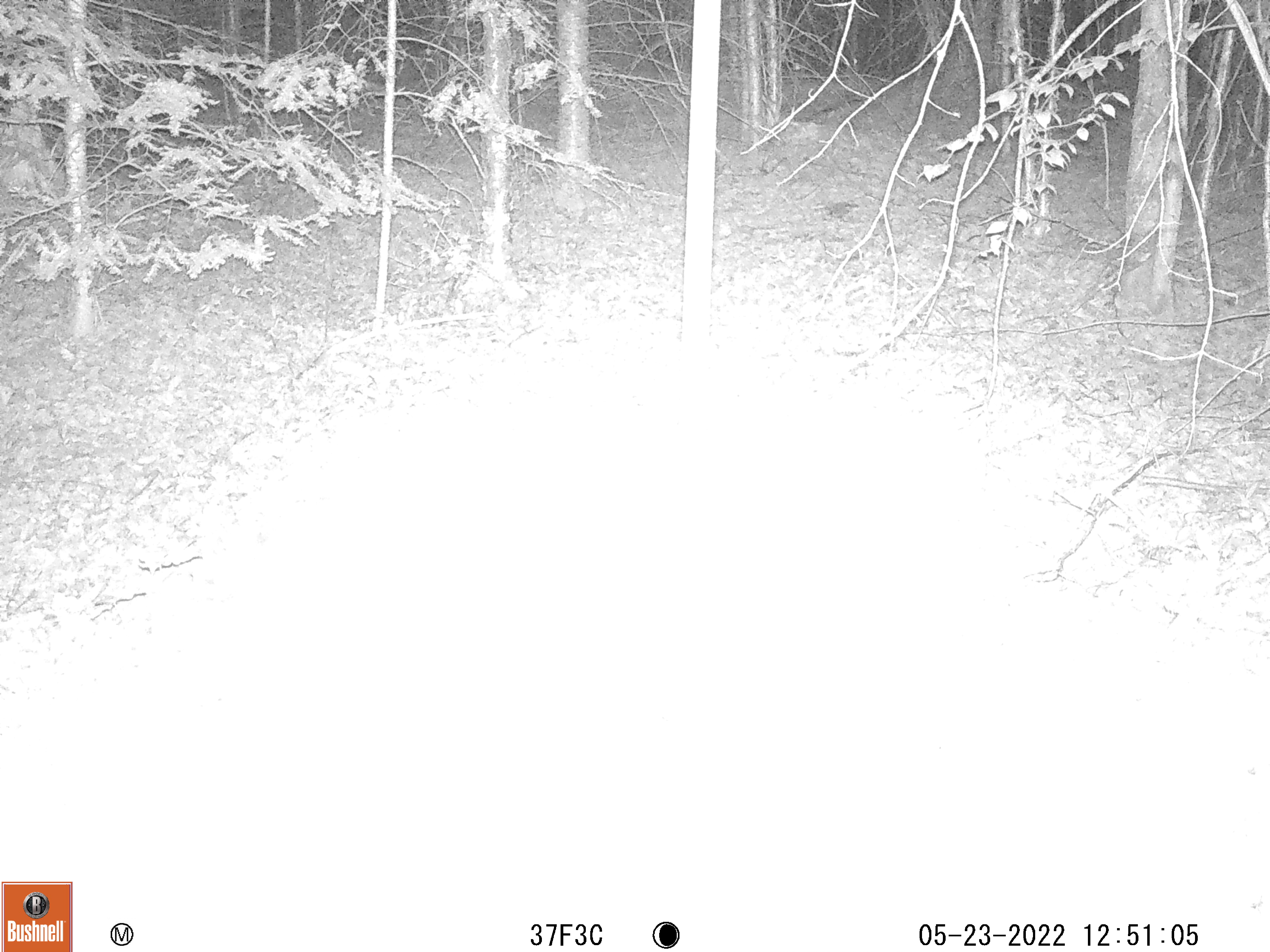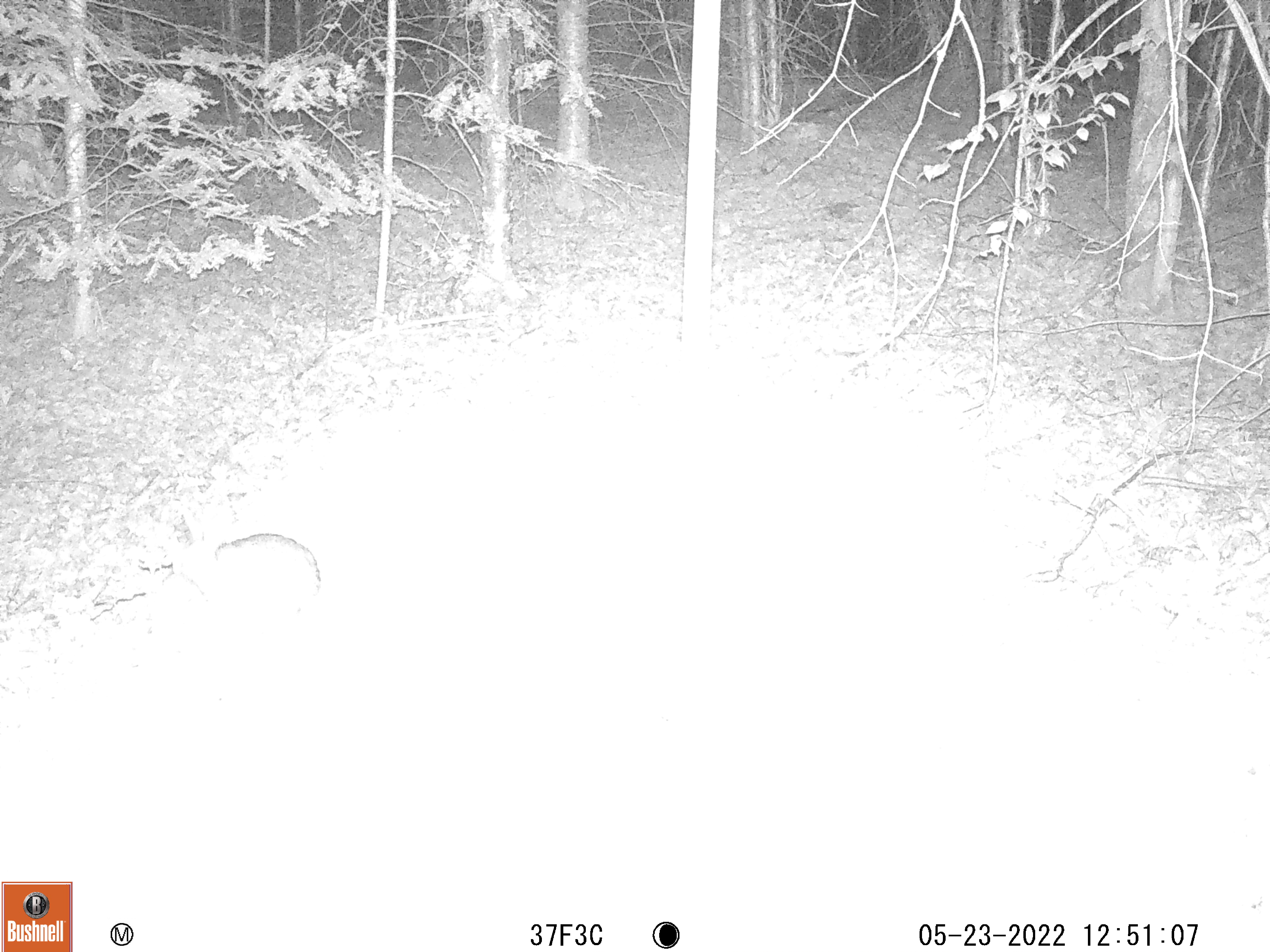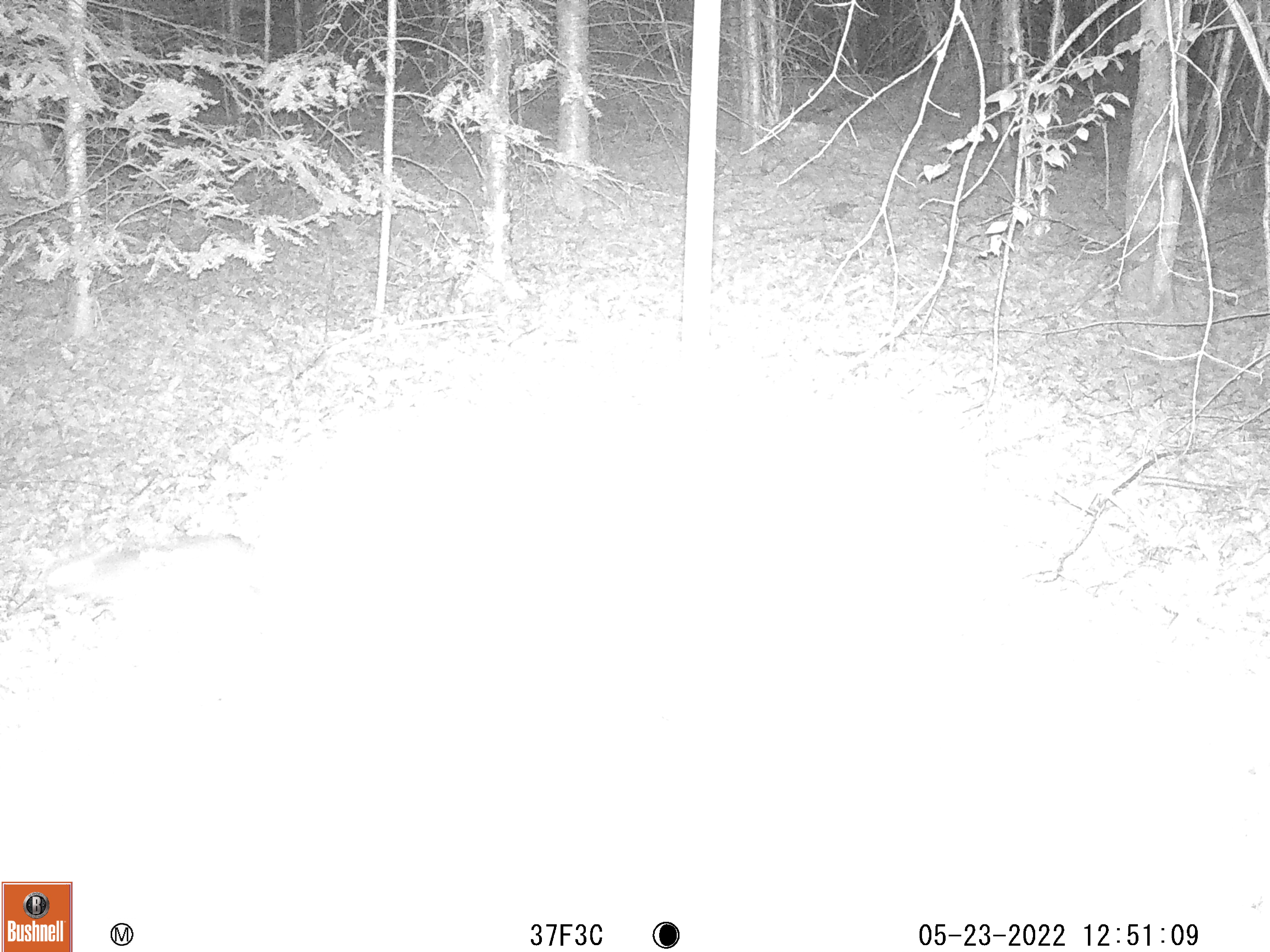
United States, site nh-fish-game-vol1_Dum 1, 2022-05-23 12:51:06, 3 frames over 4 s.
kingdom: Animalia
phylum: Chordata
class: Mammalia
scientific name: Mammalia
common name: mammal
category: mammal sp.